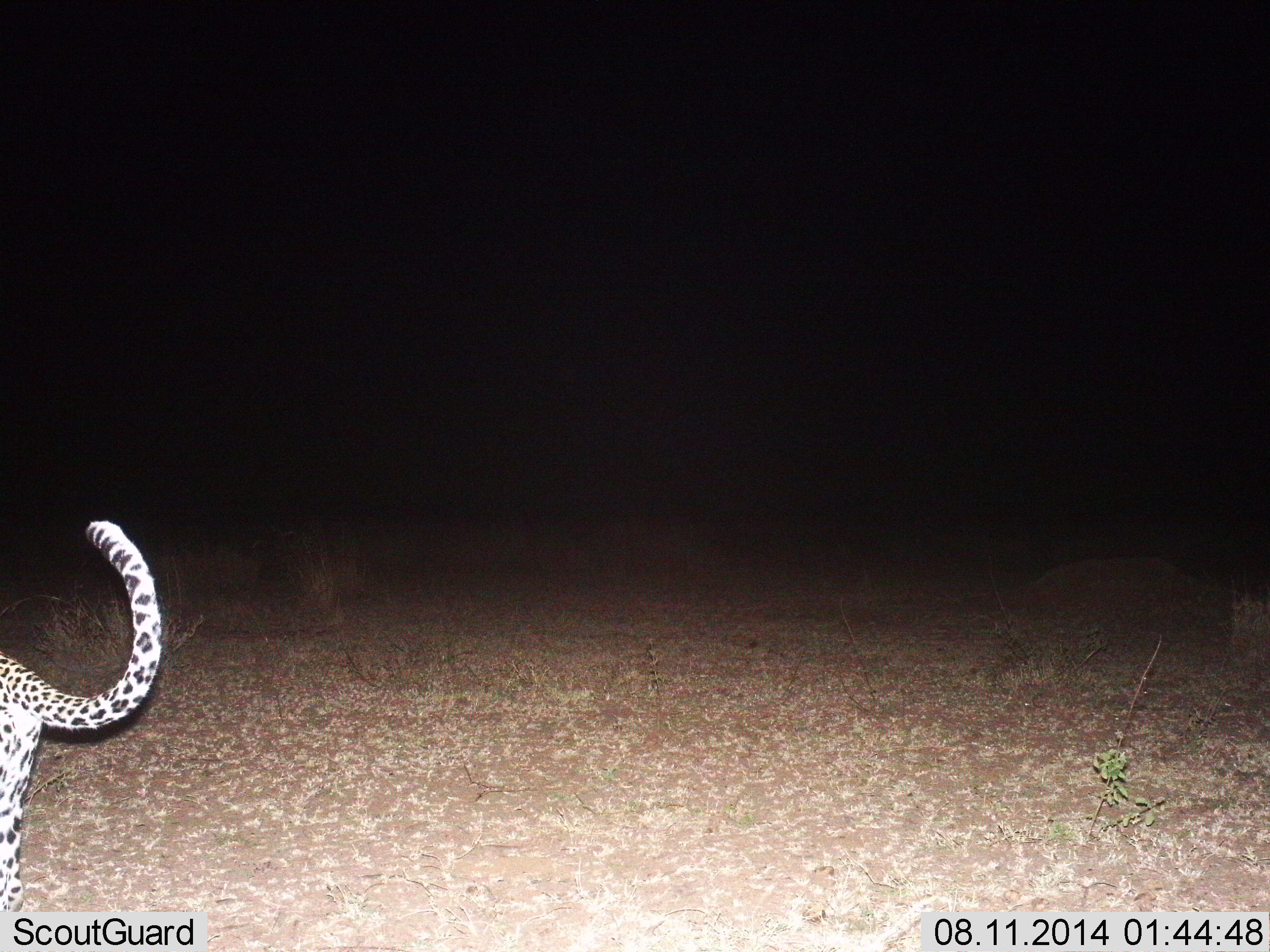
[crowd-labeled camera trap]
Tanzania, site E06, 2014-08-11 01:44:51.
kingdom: Animalia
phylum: Chordata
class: Mammalia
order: Carnivora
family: Felidae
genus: Panthera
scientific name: Panthera pardus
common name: leopard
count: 1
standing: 30%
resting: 0%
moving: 70%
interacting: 0%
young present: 0%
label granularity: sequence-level